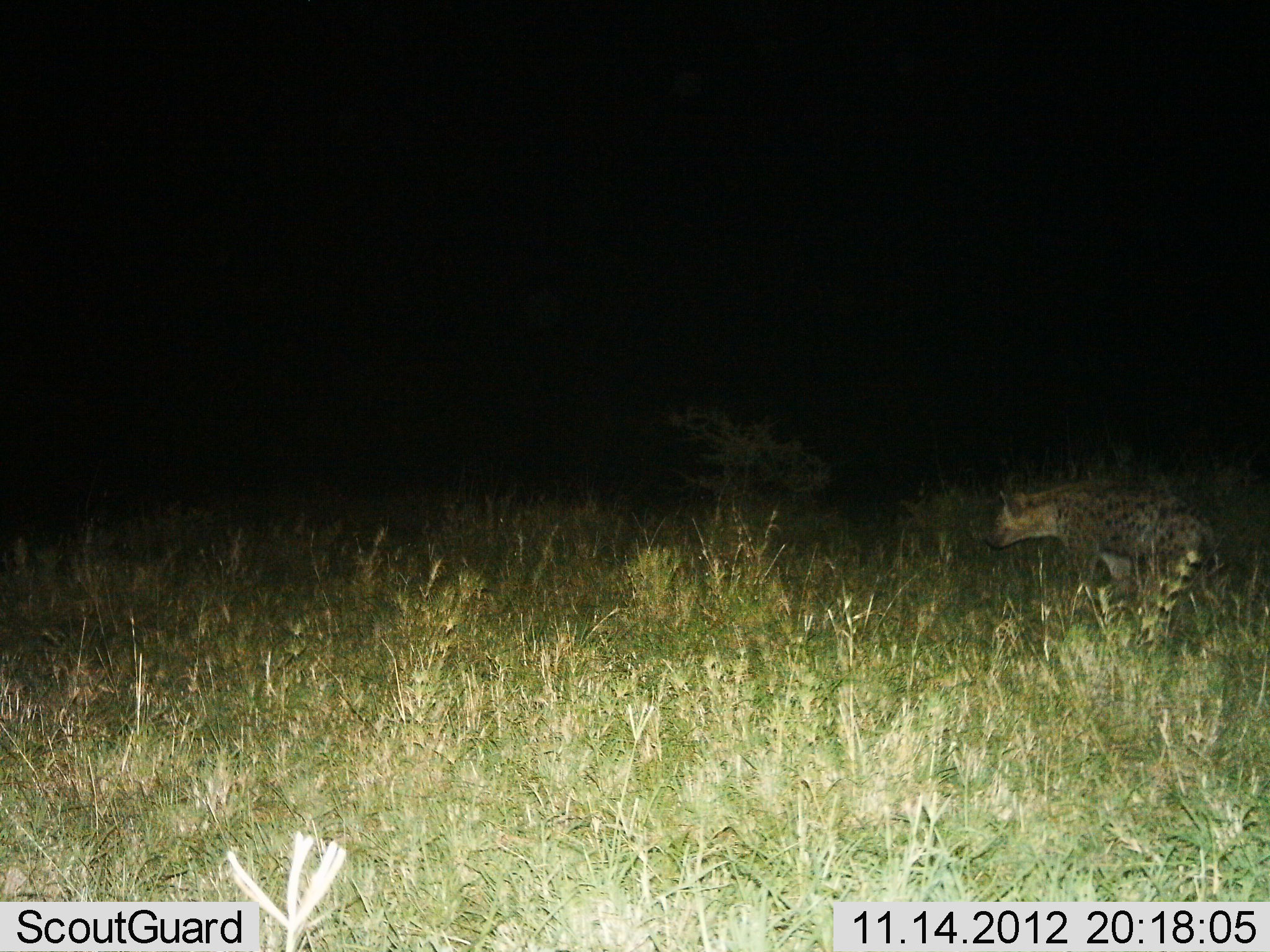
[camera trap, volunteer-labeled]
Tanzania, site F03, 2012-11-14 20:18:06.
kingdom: Animalia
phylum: Chordata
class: Mammalia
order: Carnivora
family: Hyaenidae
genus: Crocuta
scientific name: Crocuta crocuta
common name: spotted hyena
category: hyenaspotted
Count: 1.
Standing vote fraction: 40%.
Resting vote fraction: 0%.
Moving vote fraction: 60%.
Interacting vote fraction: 0%.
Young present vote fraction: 0%.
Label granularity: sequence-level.